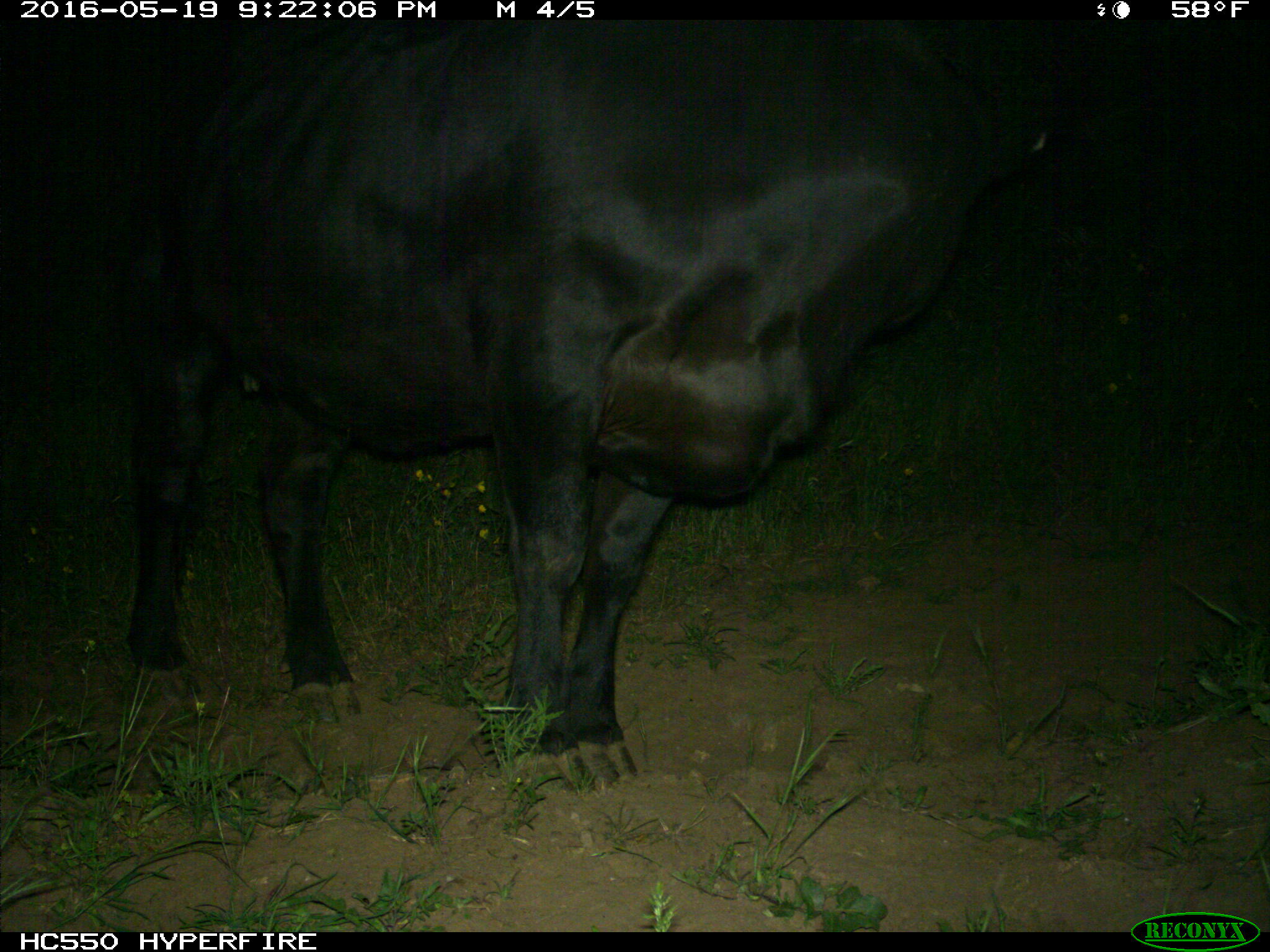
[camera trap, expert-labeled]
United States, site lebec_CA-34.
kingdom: Animalia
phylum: Chordata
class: Mammalia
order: Artiodactyla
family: Bovidae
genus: Bos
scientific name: Bos taurus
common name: domestic cow